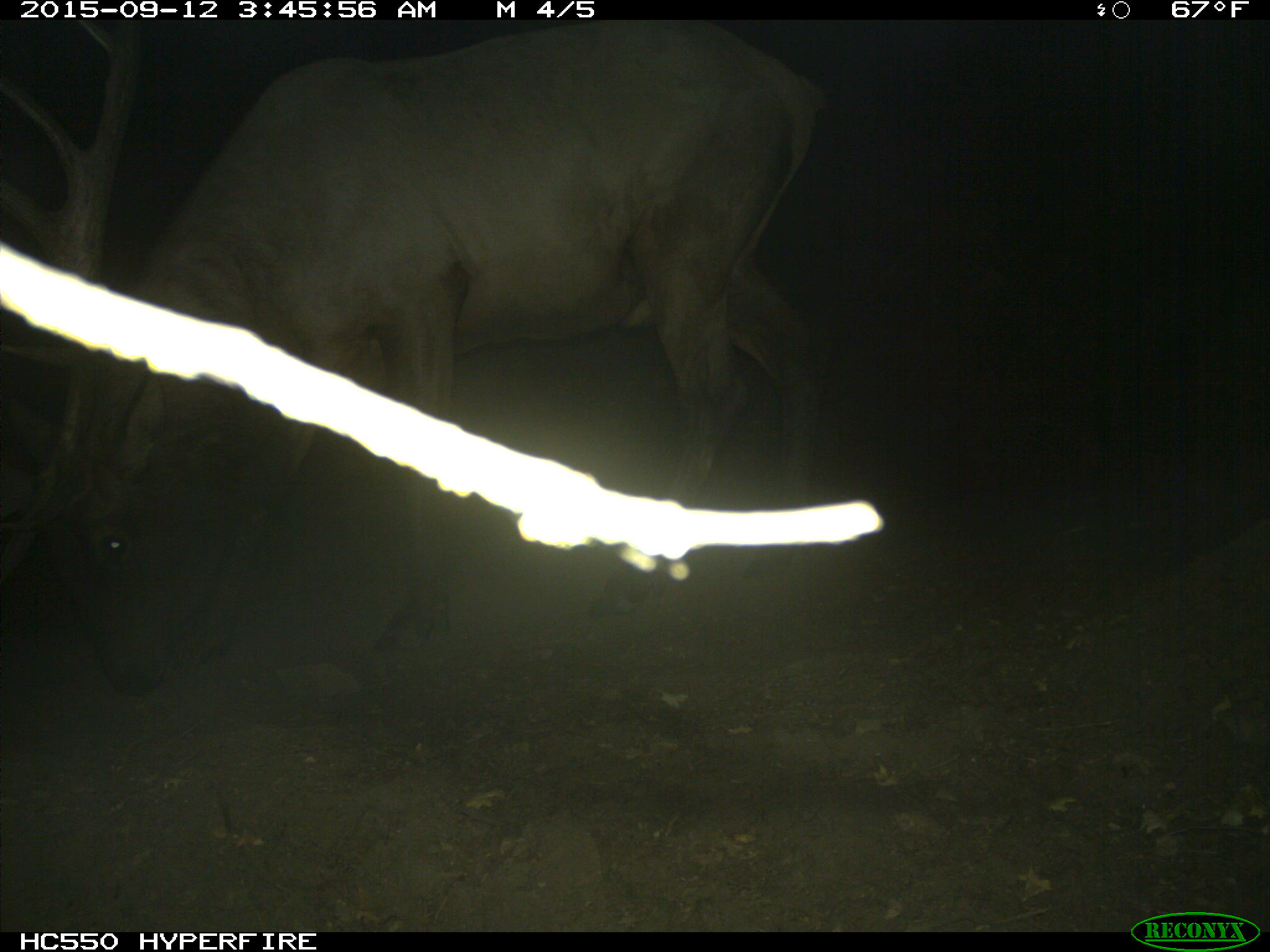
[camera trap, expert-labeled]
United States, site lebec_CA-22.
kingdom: Animalia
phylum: Chordata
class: Mammalia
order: Artiodactyla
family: Cervidae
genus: Cervus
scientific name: Cervus canadensis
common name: elk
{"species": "Cervus canadensis (elk)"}